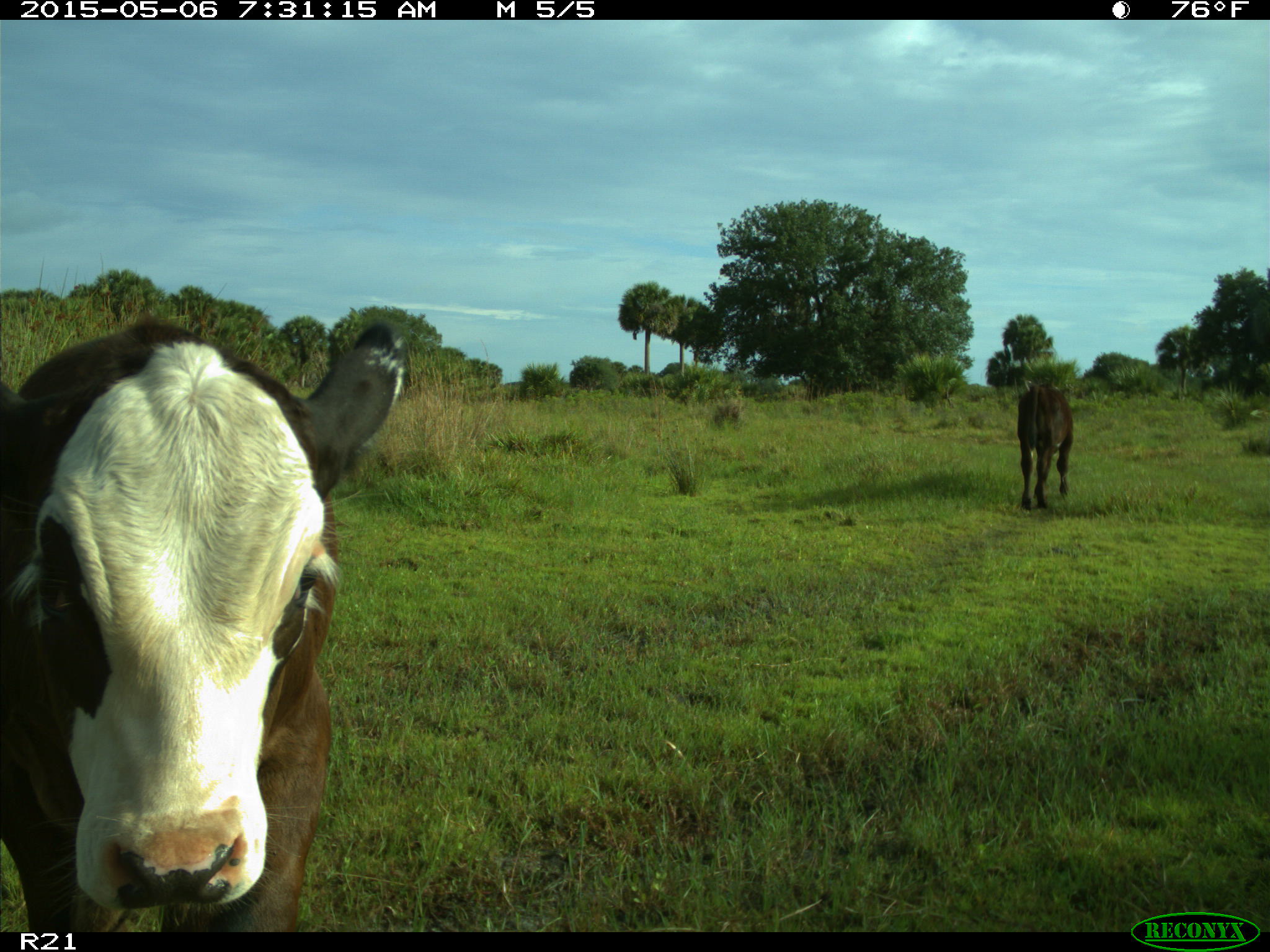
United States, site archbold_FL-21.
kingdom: Animalia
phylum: Chordata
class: Mammalia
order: Artiodactyla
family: Bovidae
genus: Bos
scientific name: Bos taurus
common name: domestic cow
Bos taurus (domestic cow).